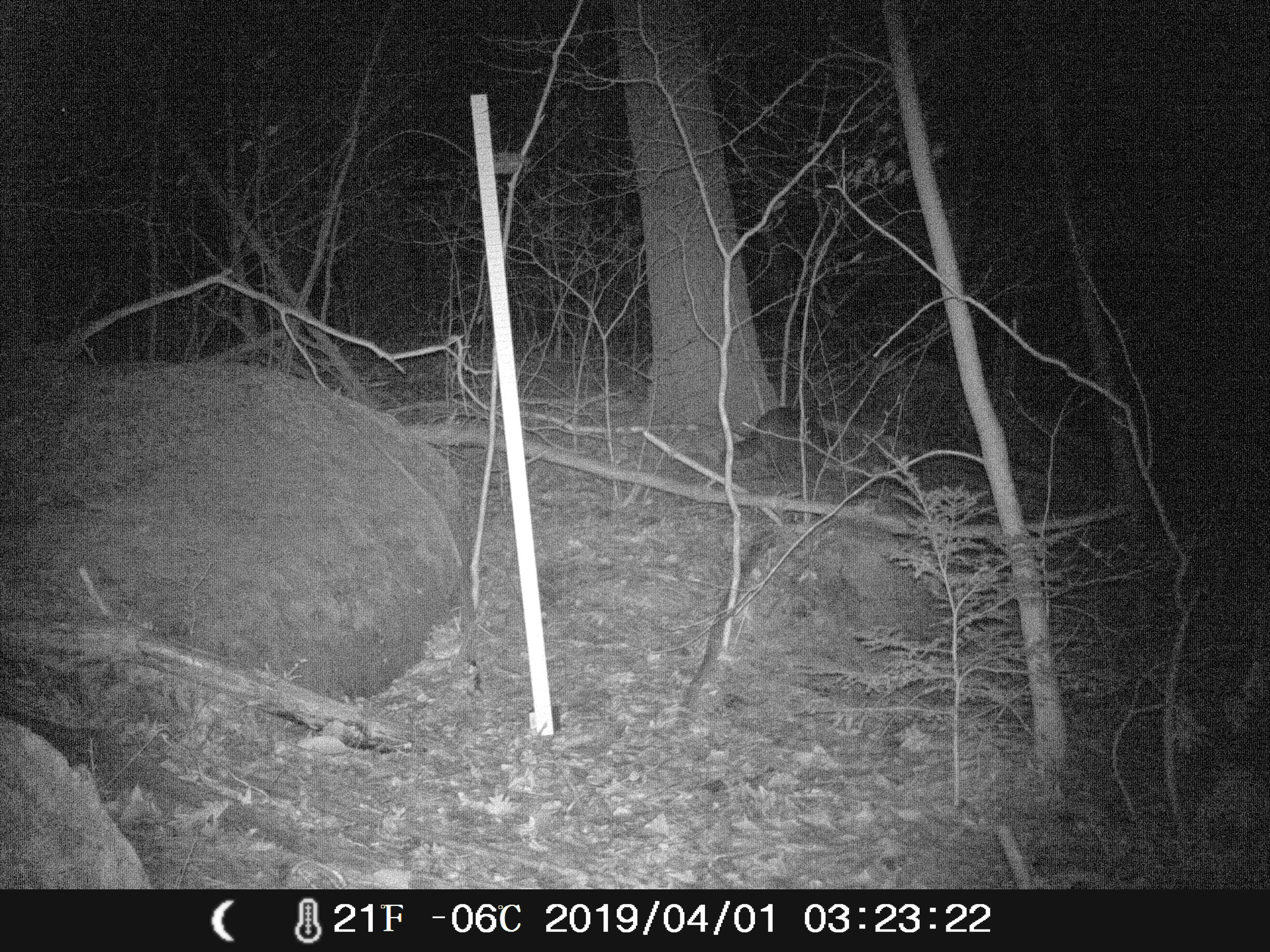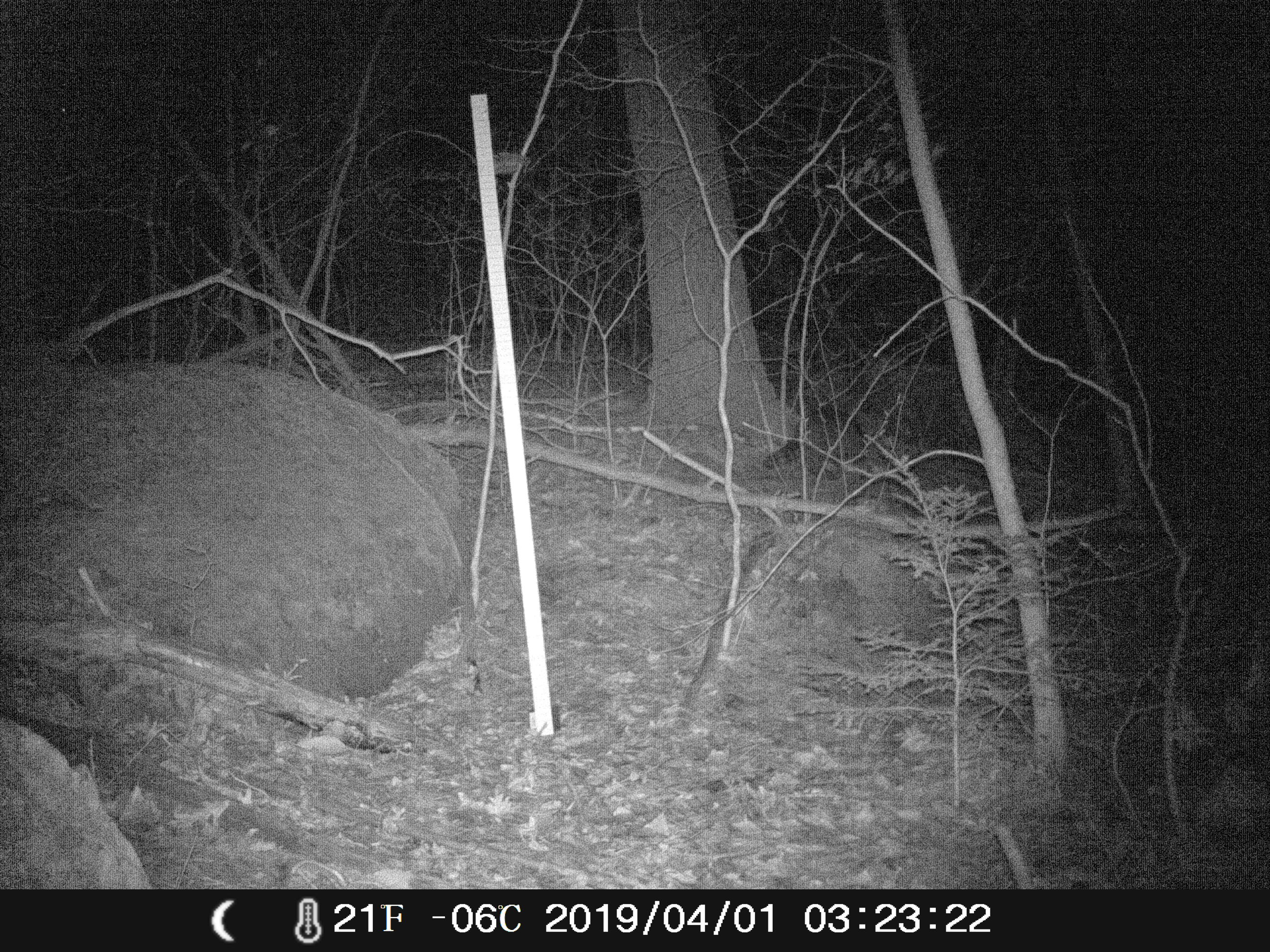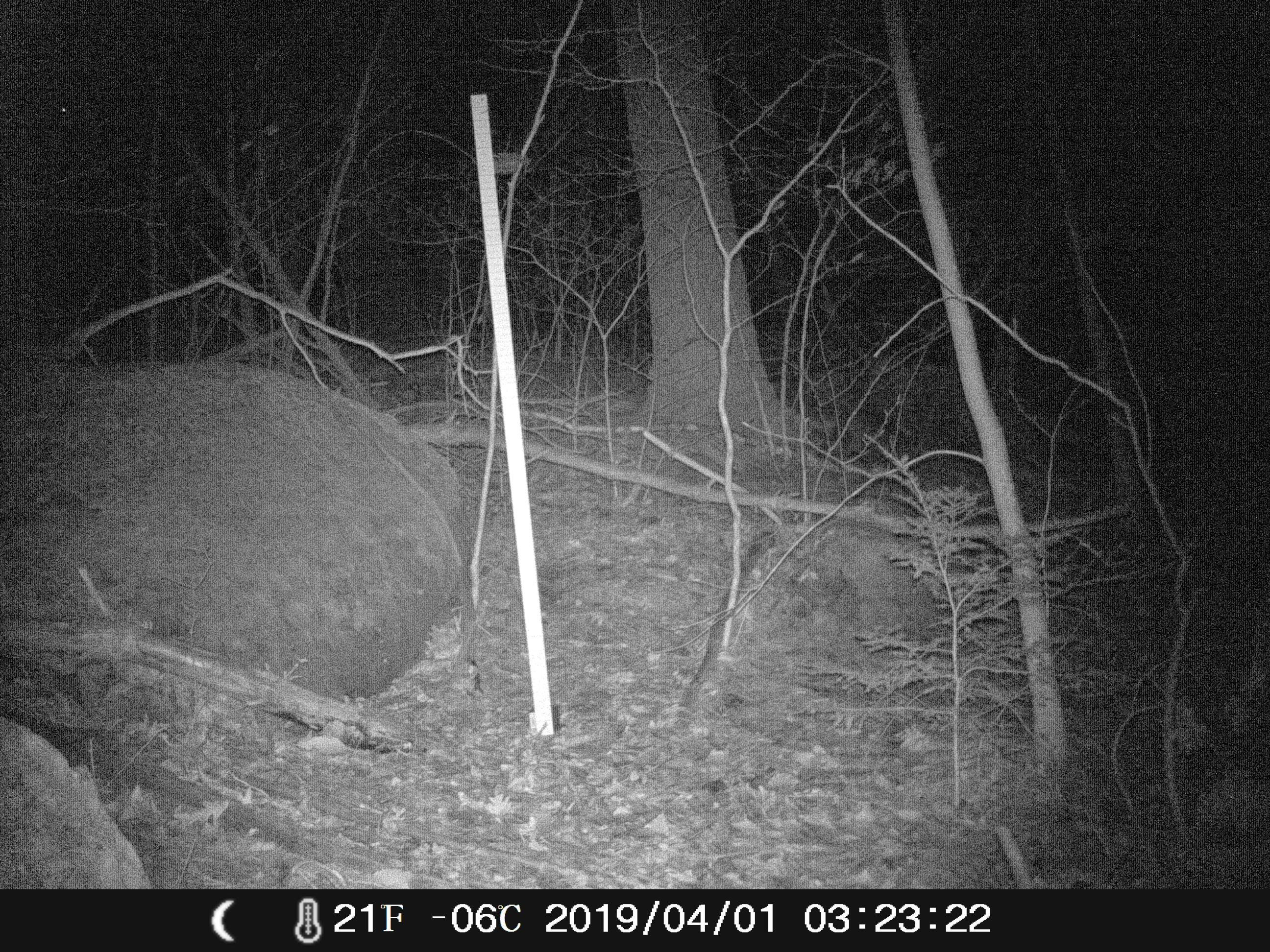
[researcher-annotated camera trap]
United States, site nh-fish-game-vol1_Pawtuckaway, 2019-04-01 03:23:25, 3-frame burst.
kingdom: Animalia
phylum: Chordata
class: Mammalia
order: Carnivora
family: Procyonidae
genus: Procyon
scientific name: Procyon lotor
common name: raccoon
Raccoon (Procyon lotor).